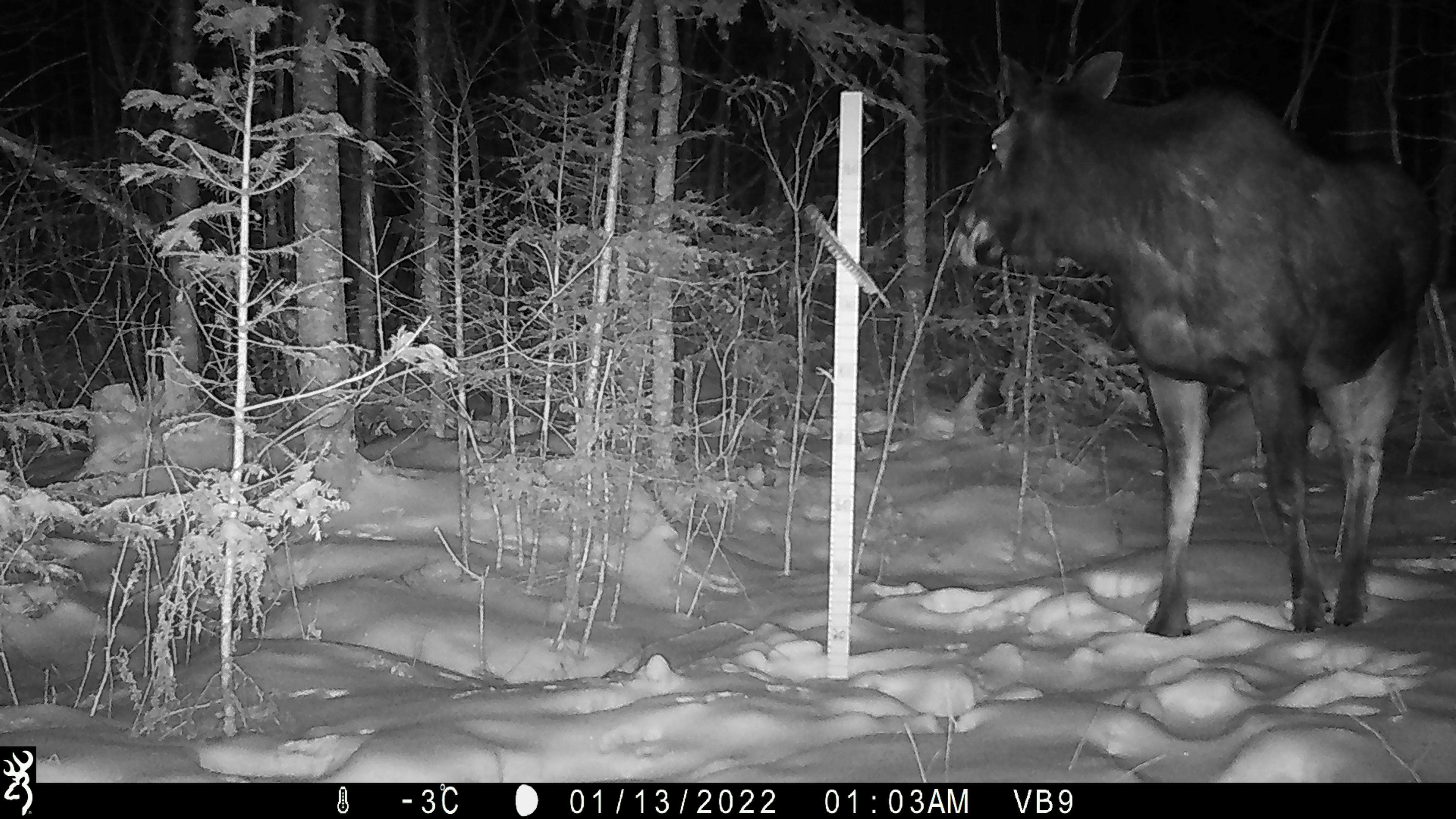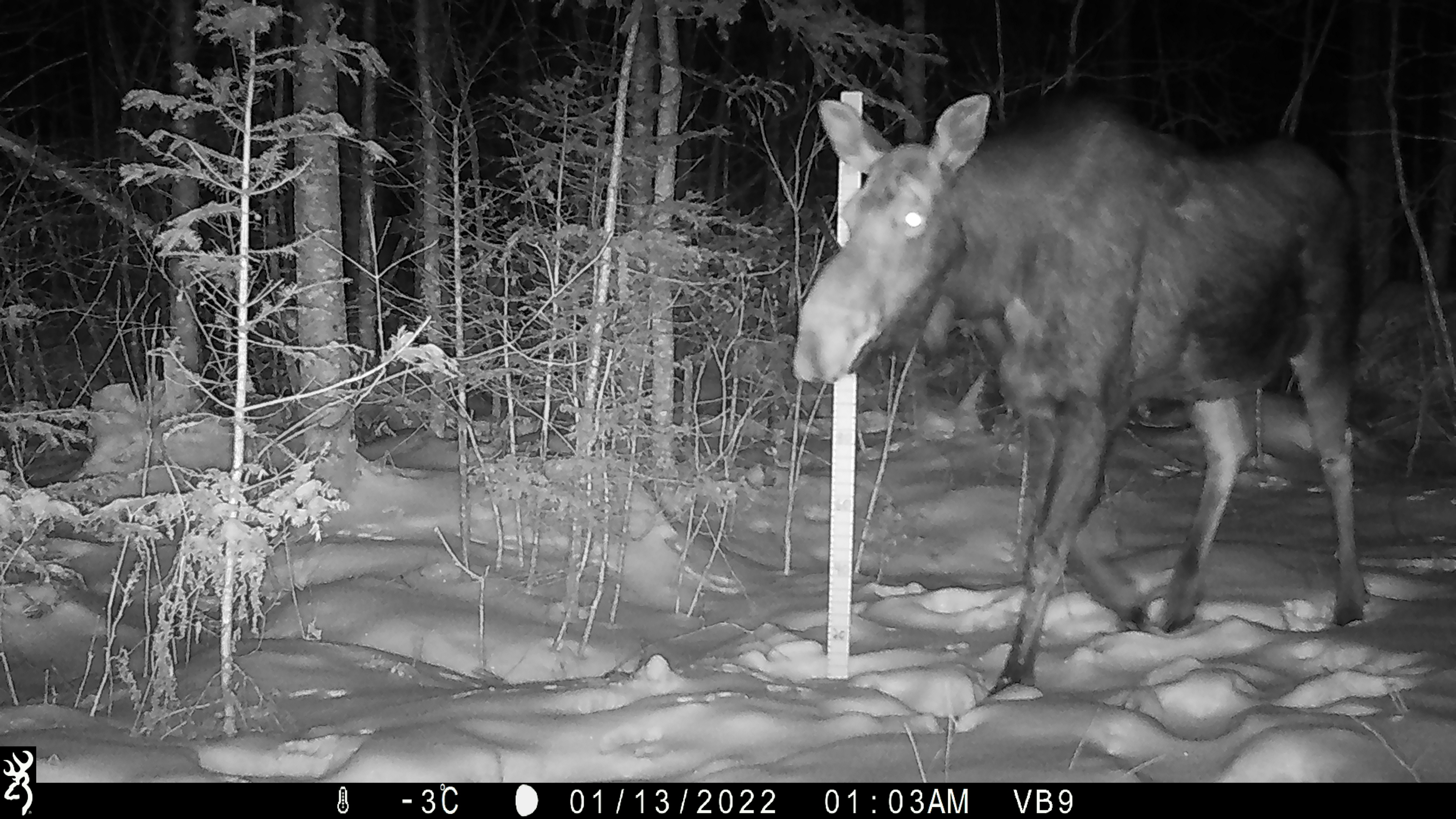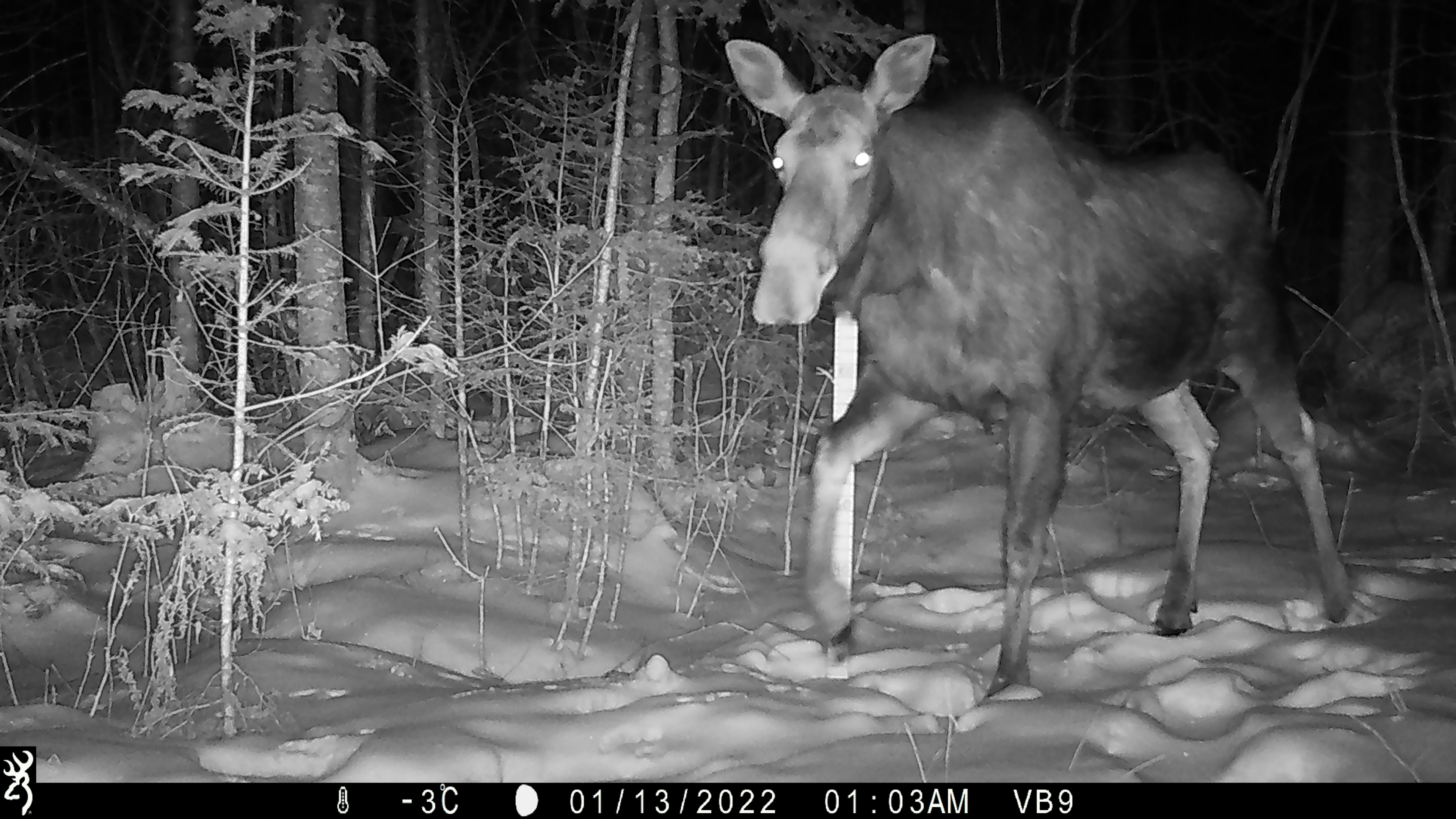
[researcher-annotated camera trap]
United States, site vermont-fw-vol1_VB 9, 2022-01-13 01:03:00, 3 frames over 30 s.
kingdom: Animalia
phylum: Chordata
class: Mammalia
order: Artiodactyla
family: Cervidae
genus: Alces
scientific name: Alces alces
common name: moose